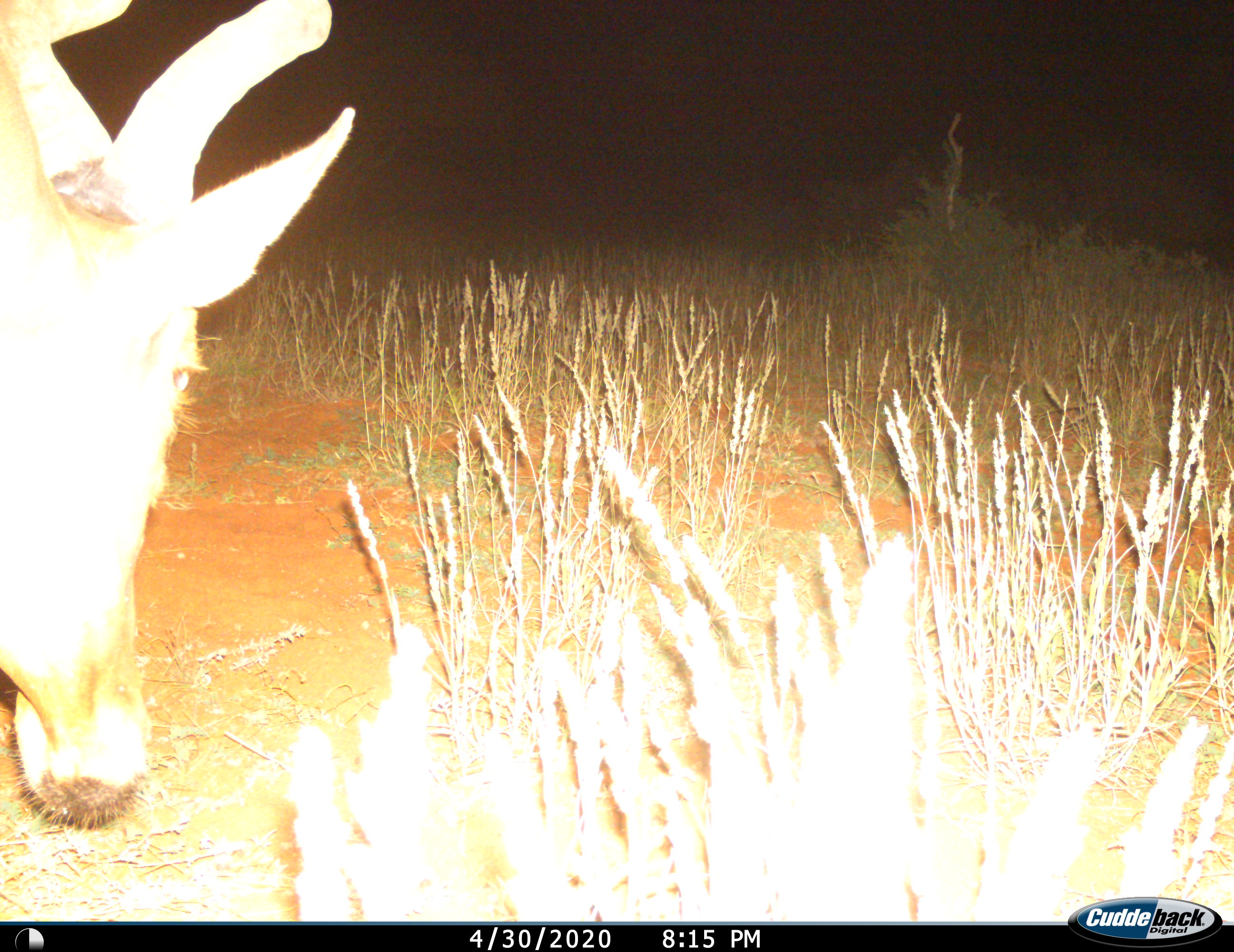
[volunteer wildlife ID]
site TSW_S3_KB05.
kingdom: Animalia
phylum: Chordata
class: Mammalia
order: Artiodactyla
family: Bovidae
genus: Alcelaphus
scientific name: Alcelaphus buselaphus caama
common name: red hartebeest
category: hartebeestred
Hartebeestred (red hartebeest) (Alcelaphus buselaphus caama), count 1. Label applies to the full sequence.